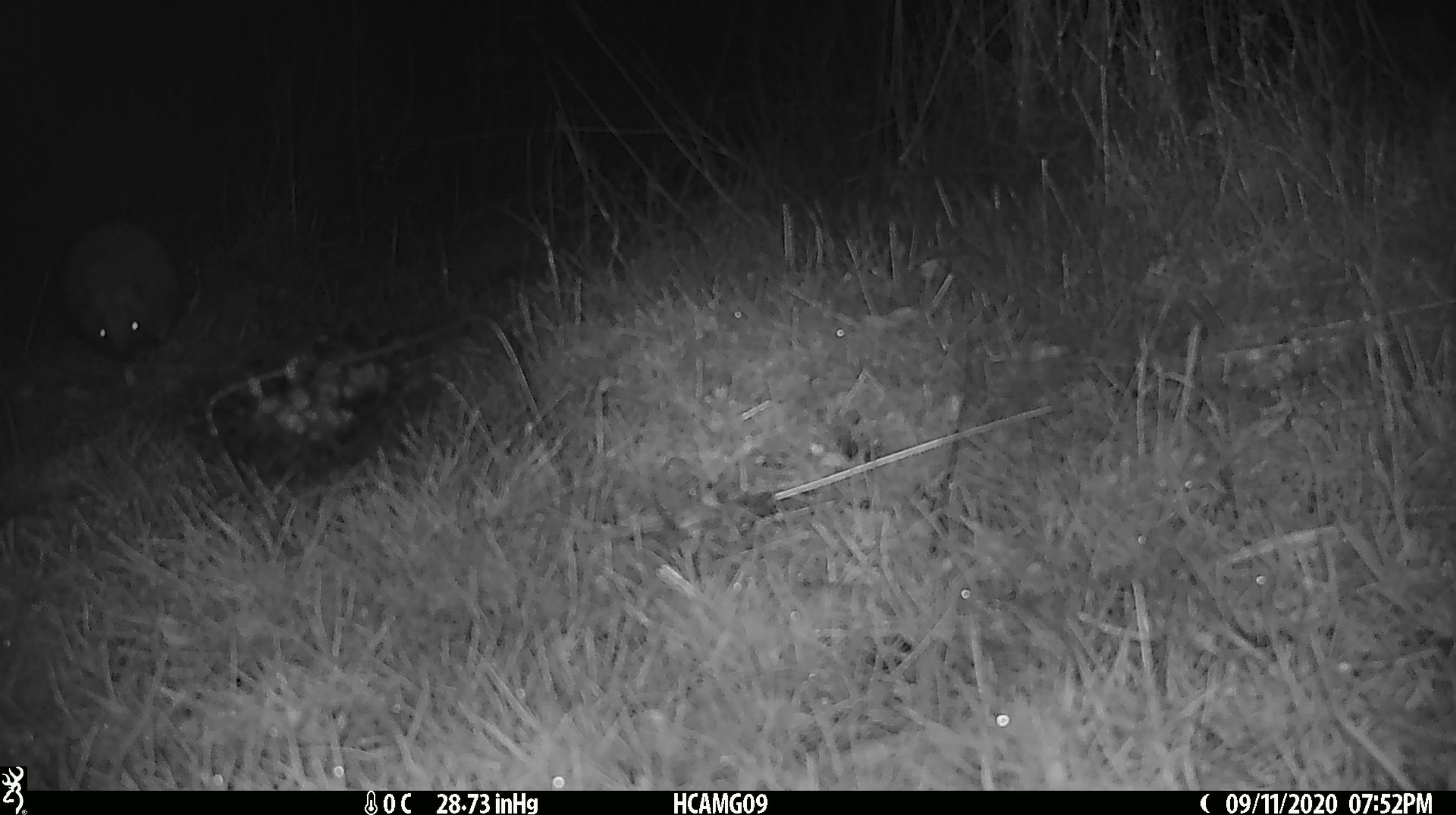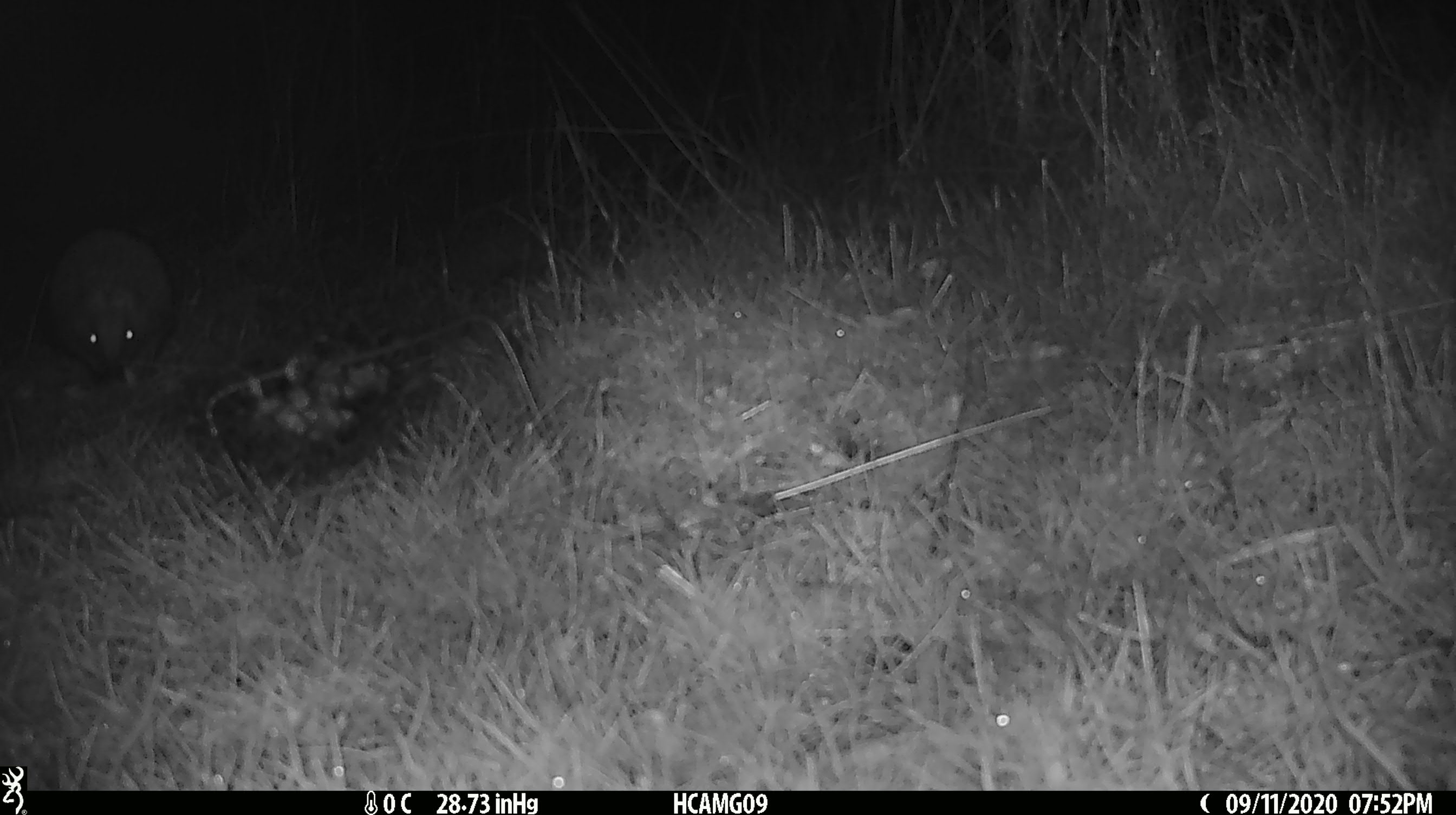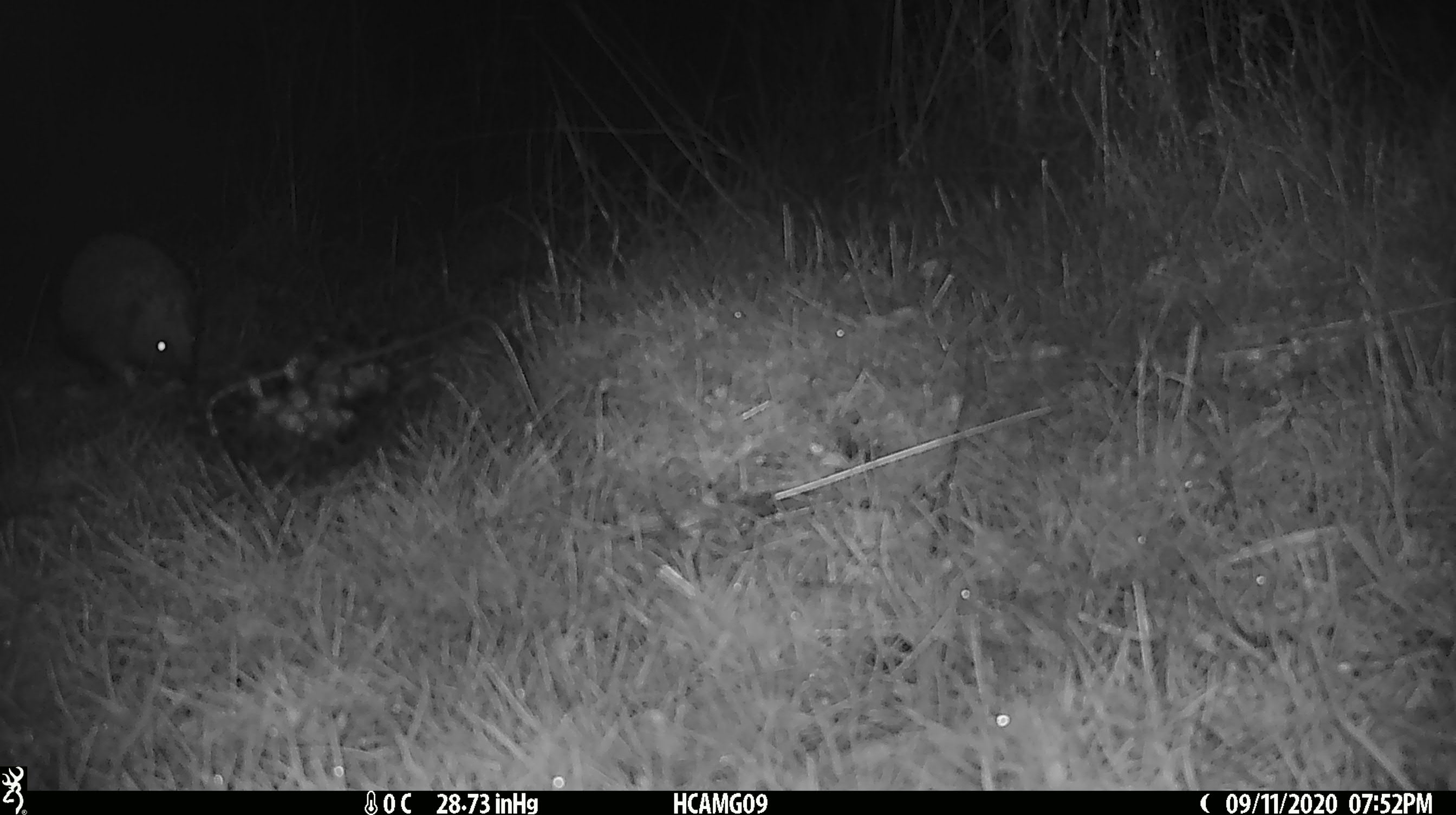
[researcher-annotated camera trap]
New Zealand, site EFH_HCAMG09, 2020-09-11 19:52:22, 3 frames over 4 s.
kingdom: Animalia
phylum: Chordata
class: Mammalia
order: Eulipotyphla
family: Erinaceidae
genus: Erinaceus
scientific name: Erinaceus europaeus europaeus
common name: european hedgehog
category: hedgehog